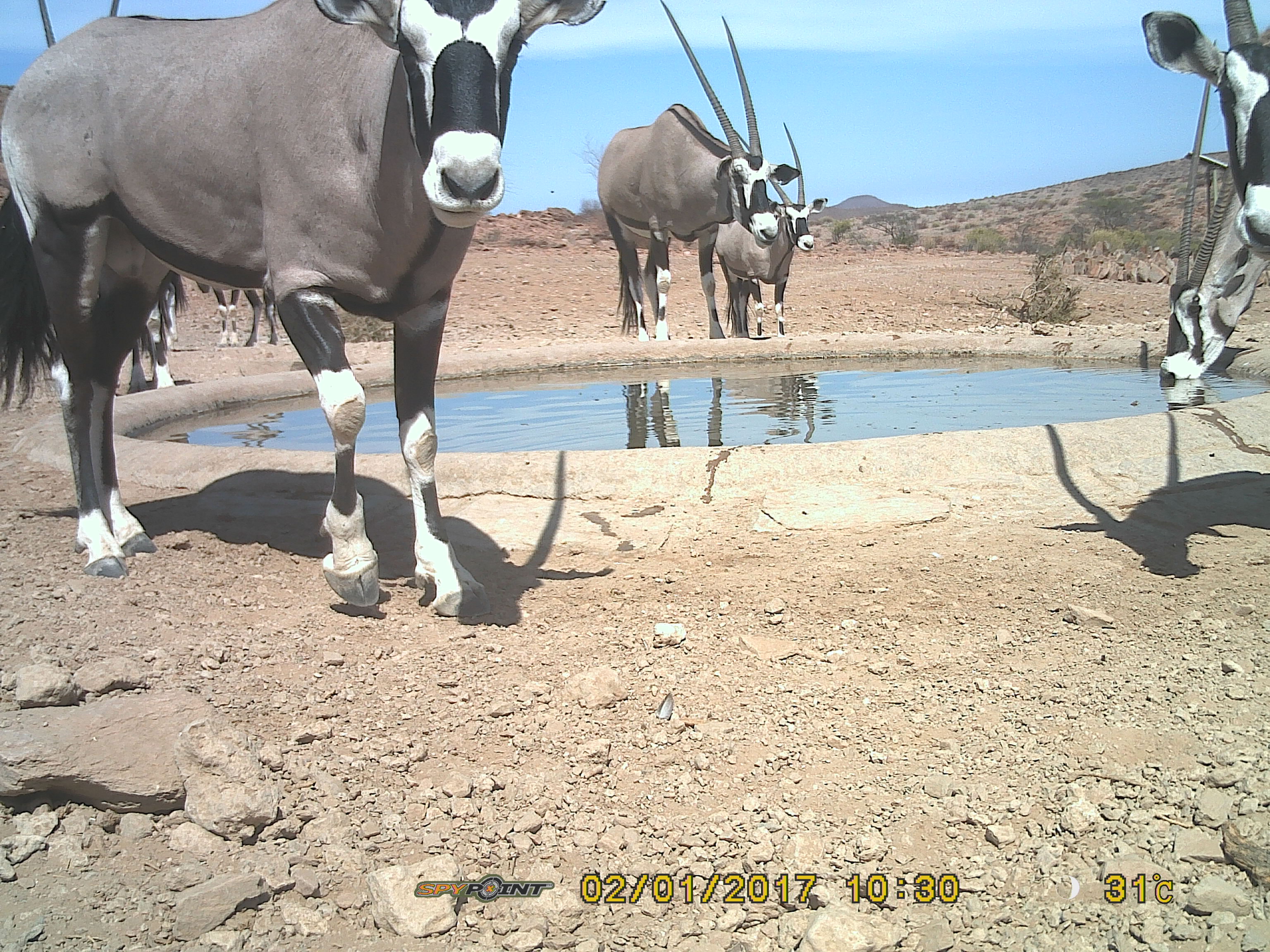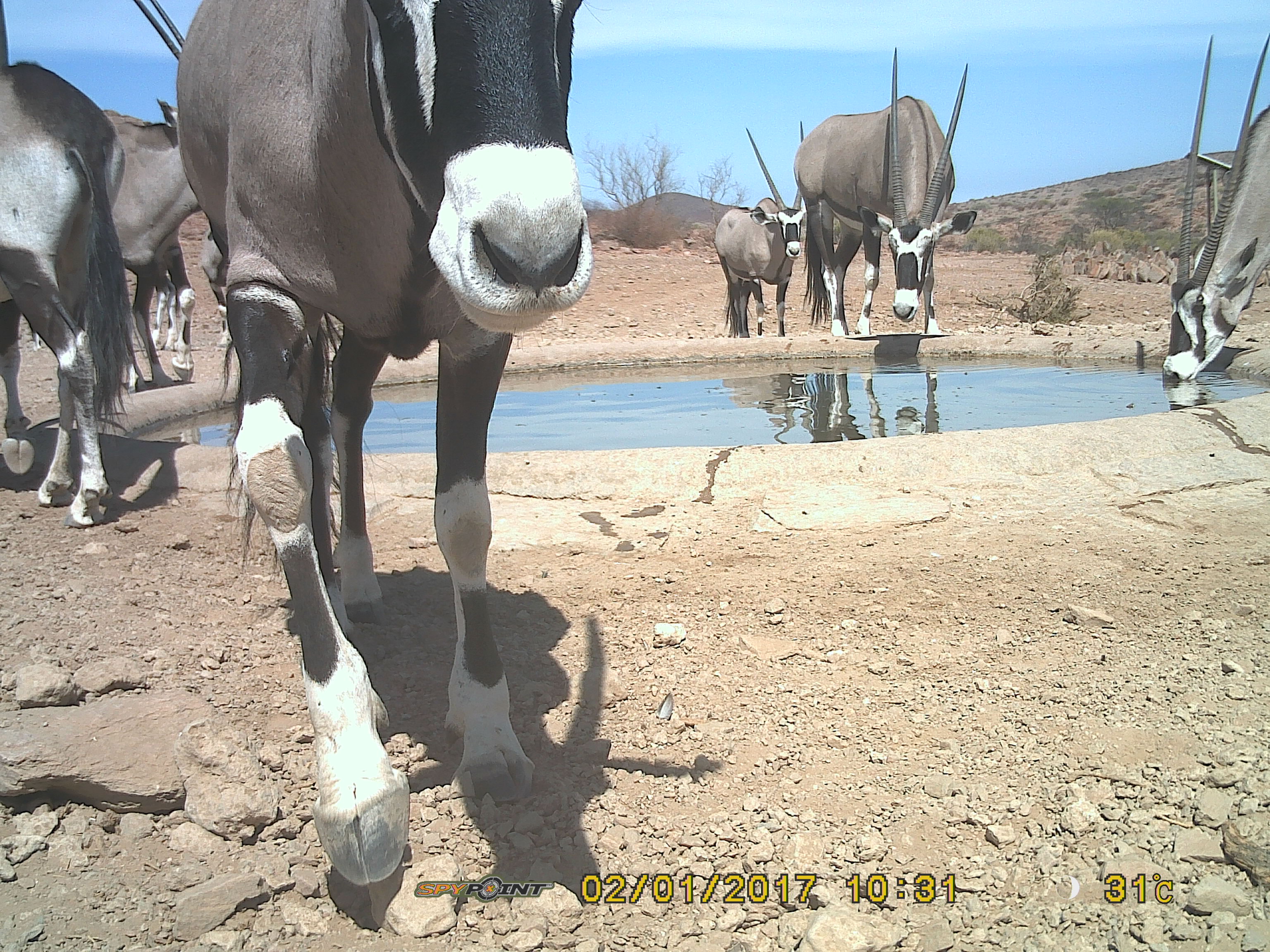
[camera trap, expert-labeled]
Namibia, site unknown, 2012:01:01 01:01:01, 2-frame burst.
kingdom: Animalia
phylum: Chordata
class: Mammalia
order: Artiodactyla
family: Bovidae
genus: Oryx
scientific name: Oryx gazella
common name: gemsbok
Oryx gazella (gemsbok).